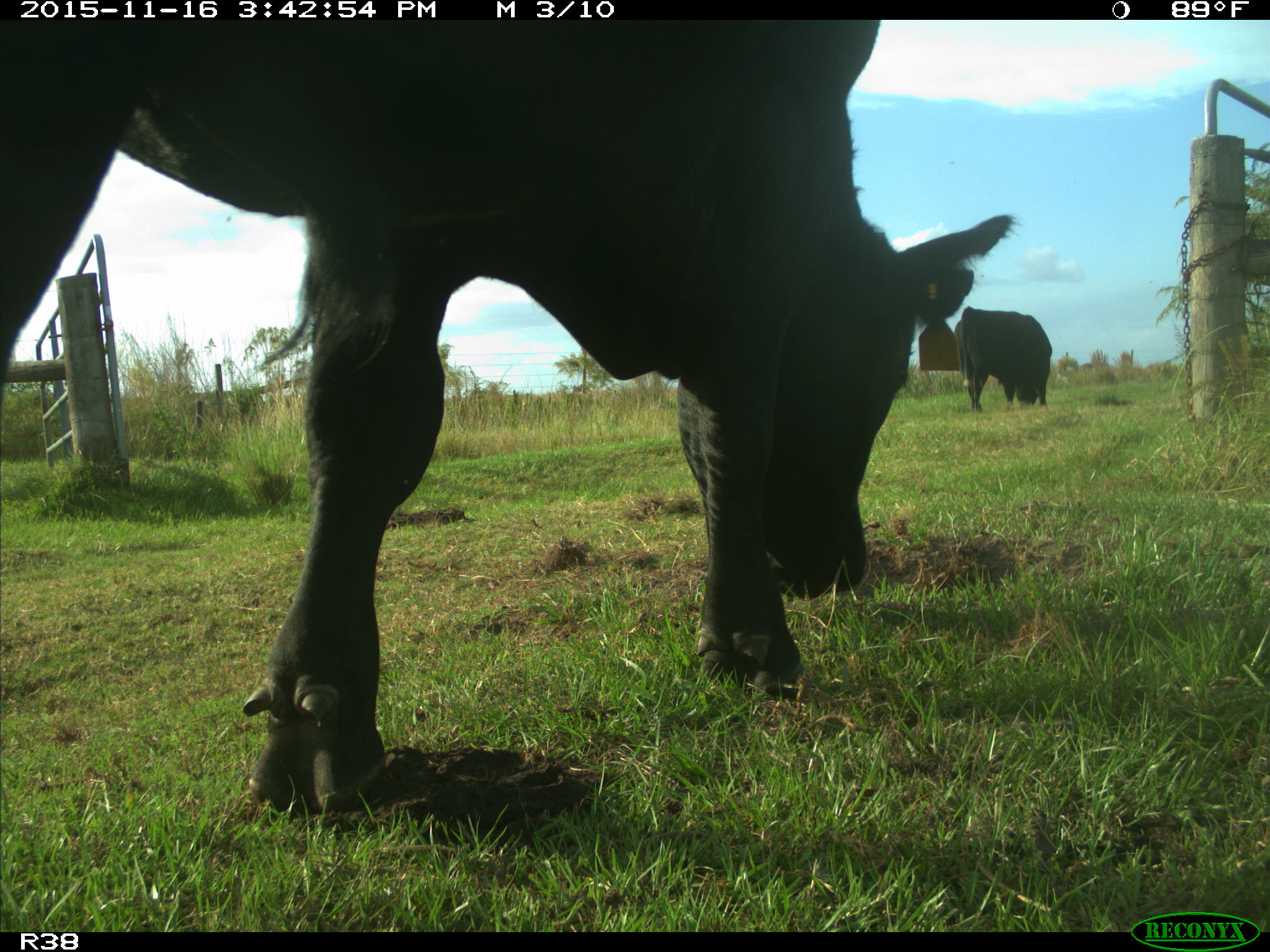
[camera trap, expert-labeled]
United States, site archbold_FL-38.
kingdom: Animalia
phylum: Chordata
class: Mammalia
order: Artiodactyla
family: Bovidae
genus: Bos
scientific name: Bos taurus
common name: domestic cow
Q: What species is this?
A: Bos taurus (domestic cow).